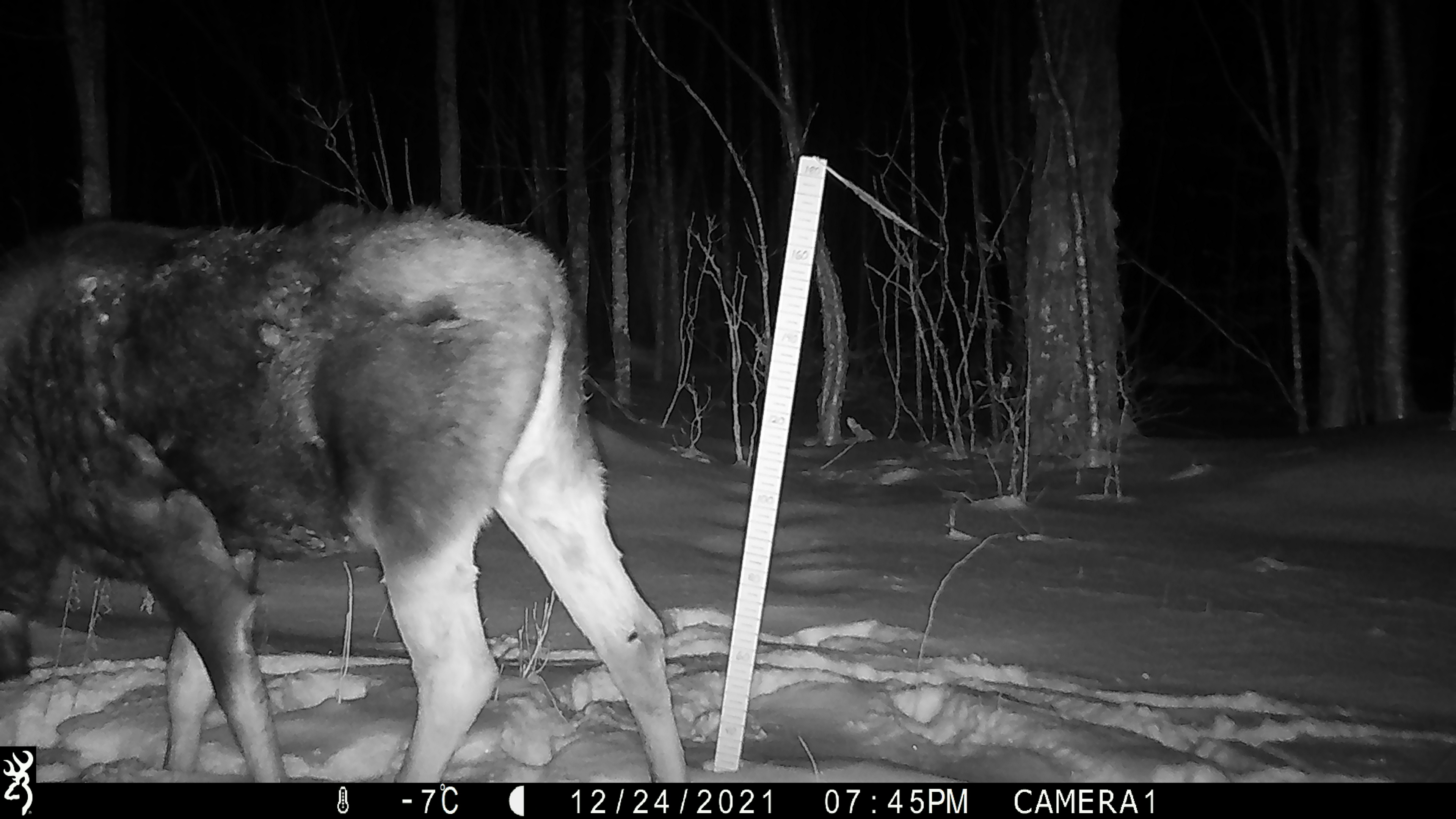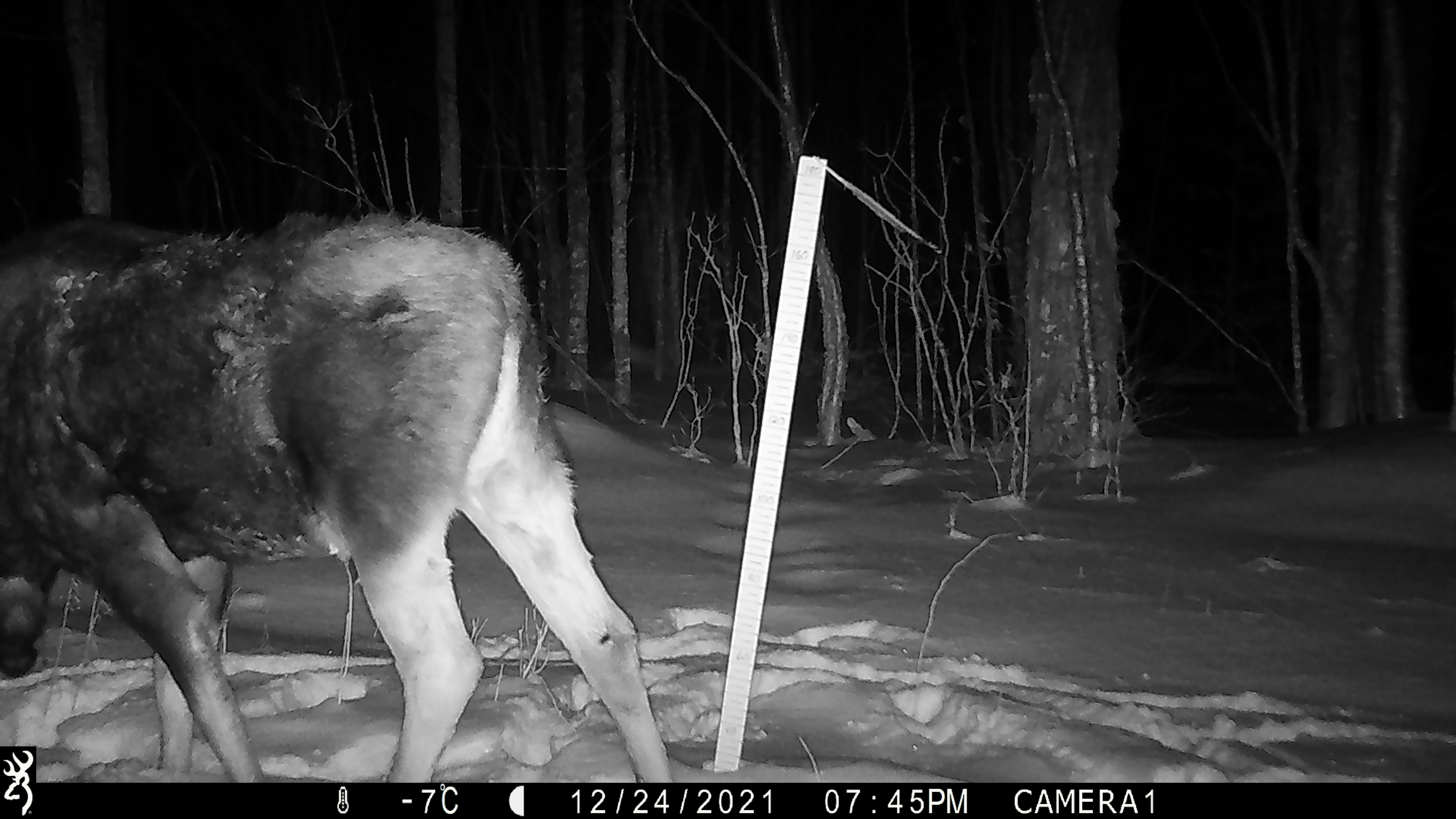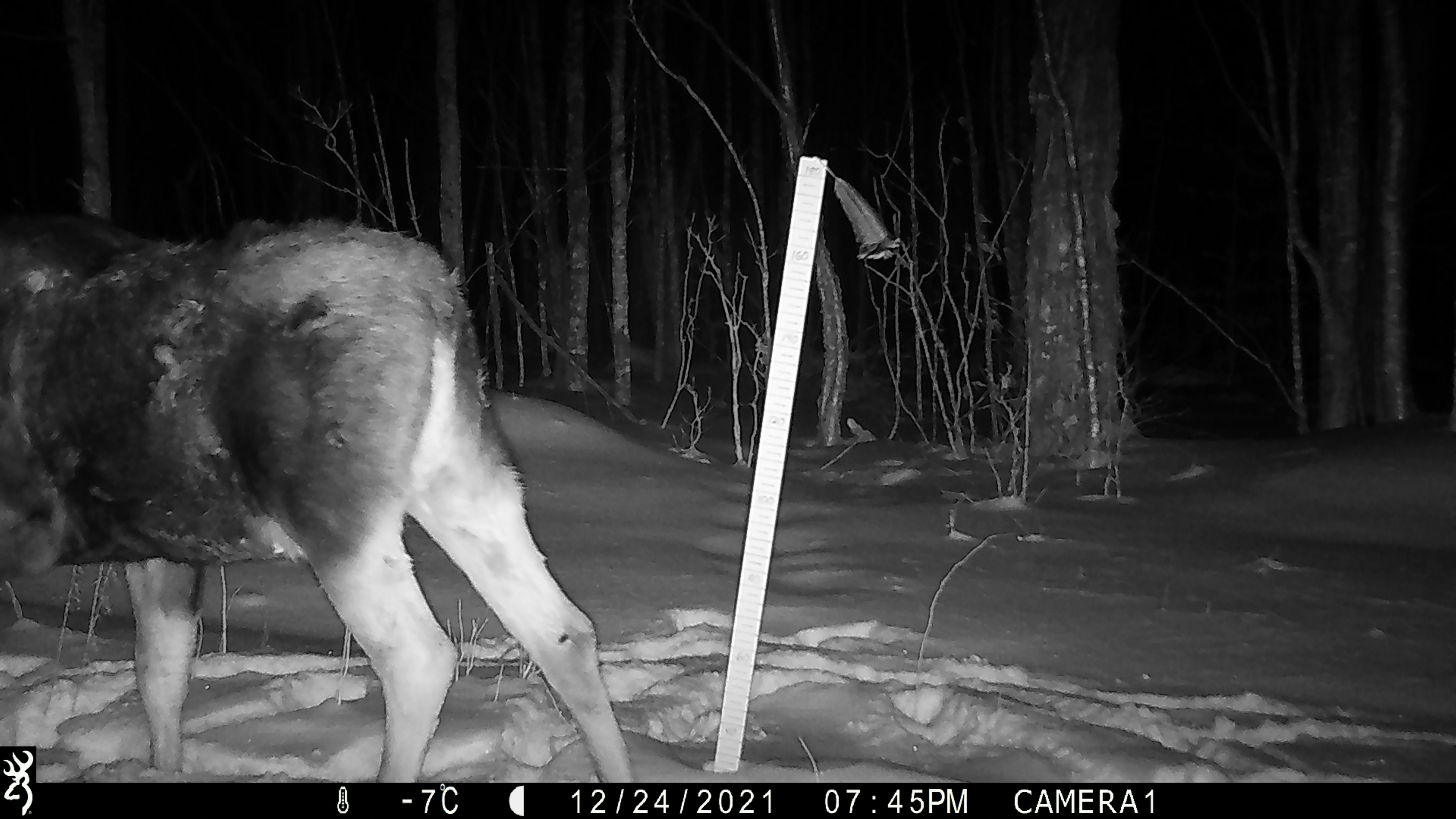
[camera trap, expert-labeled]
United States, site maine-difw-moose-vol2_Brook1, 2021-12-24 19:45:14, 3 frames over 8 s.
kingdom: Animalia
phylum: Chordata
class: Mammalia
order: Artiodactyla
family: Cervidae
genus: Alces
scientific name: Alces alces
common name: moose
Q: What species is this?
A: Moose (Alces alces).